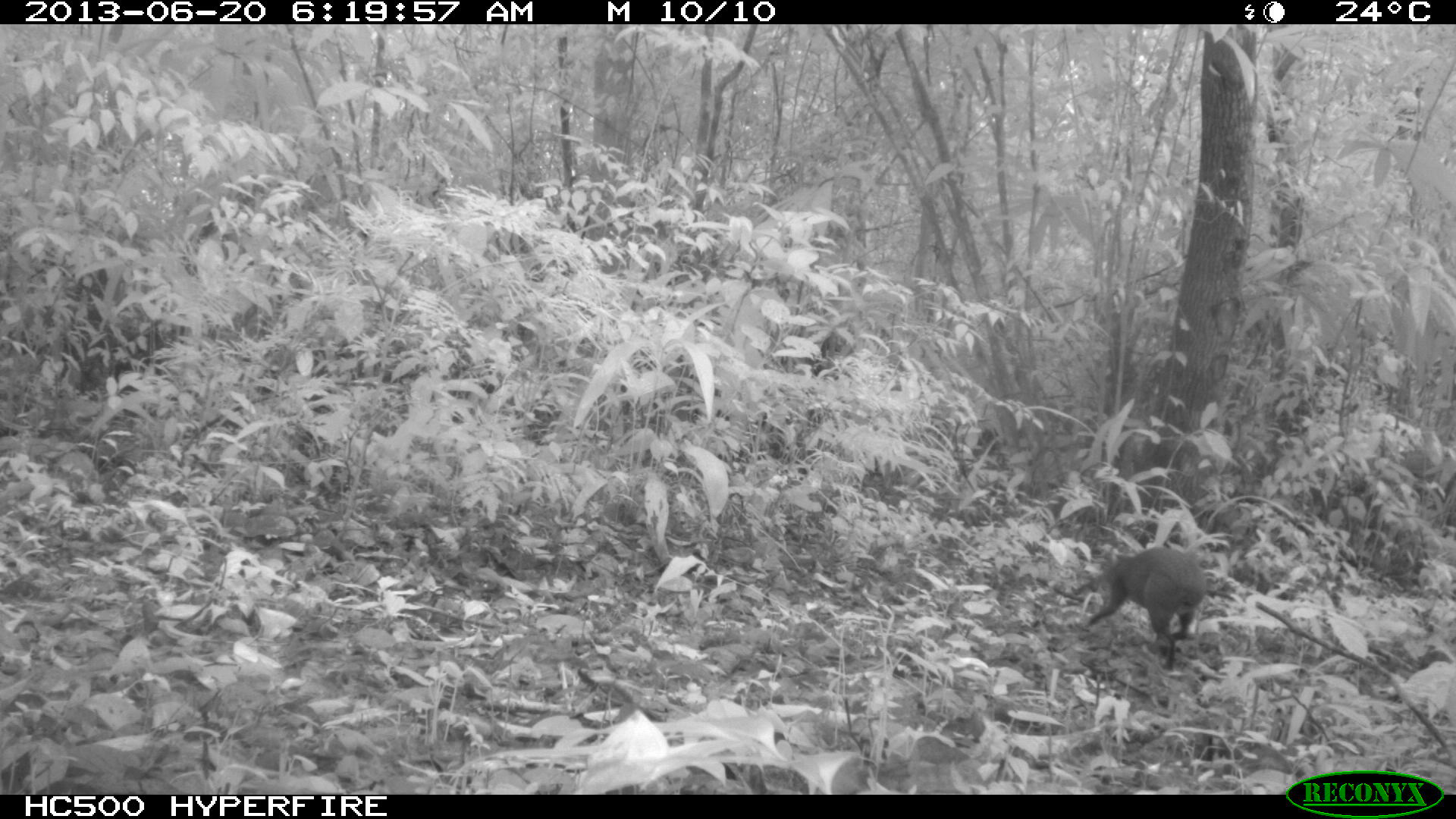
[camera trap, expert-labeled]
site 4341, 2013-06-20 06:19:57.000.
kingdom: Animalia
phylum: Chordata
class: Mammalia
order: Rodentia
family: Dasyproctidae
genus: Dasyprocta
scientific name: Dasyprocta punctata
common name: central american agouti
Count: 1.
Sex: male.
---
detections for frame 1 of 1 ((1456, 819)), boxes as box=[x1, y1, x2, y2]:
dasyprocta punctata: box=[1083, 544, 1210, 671]